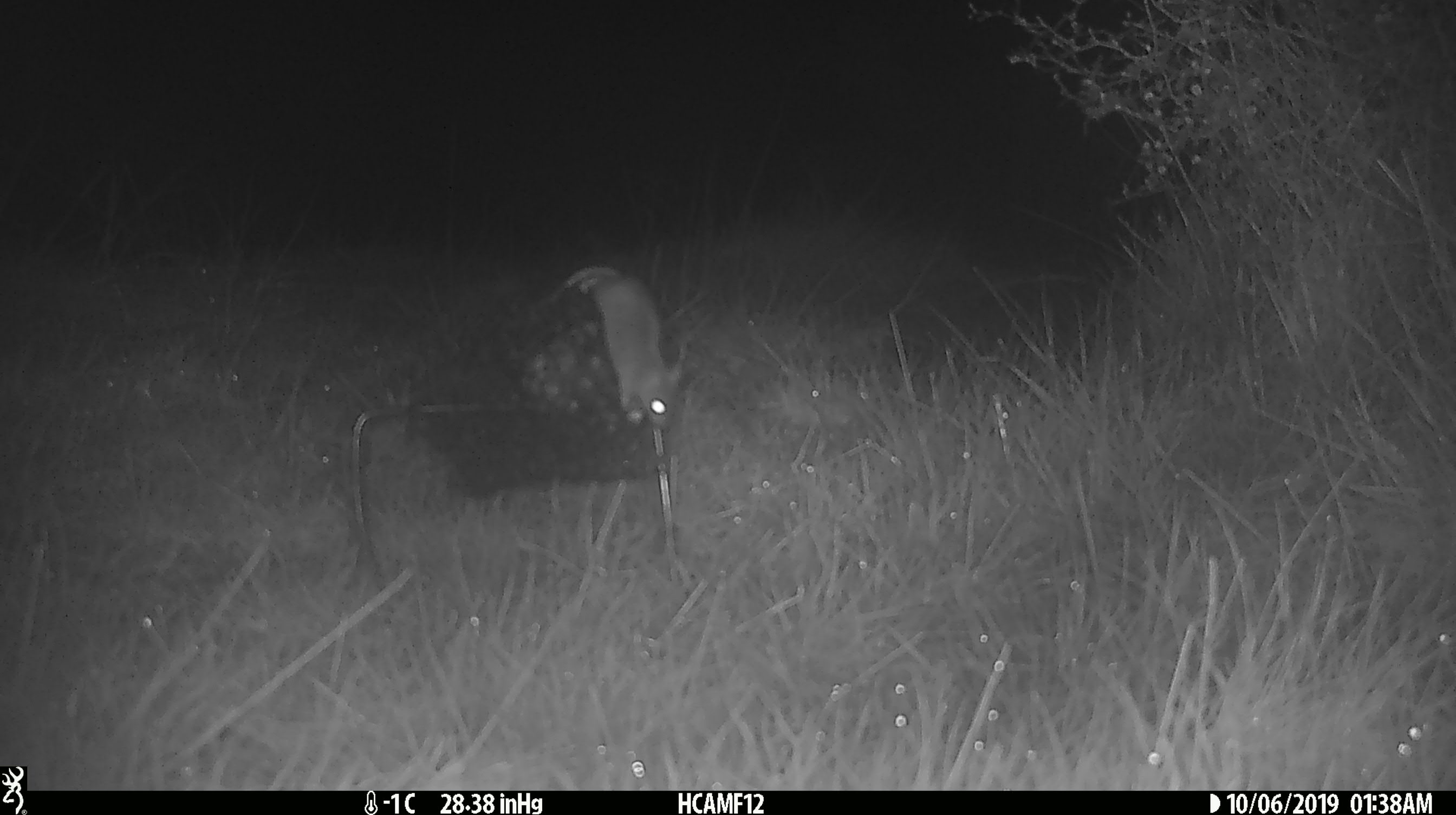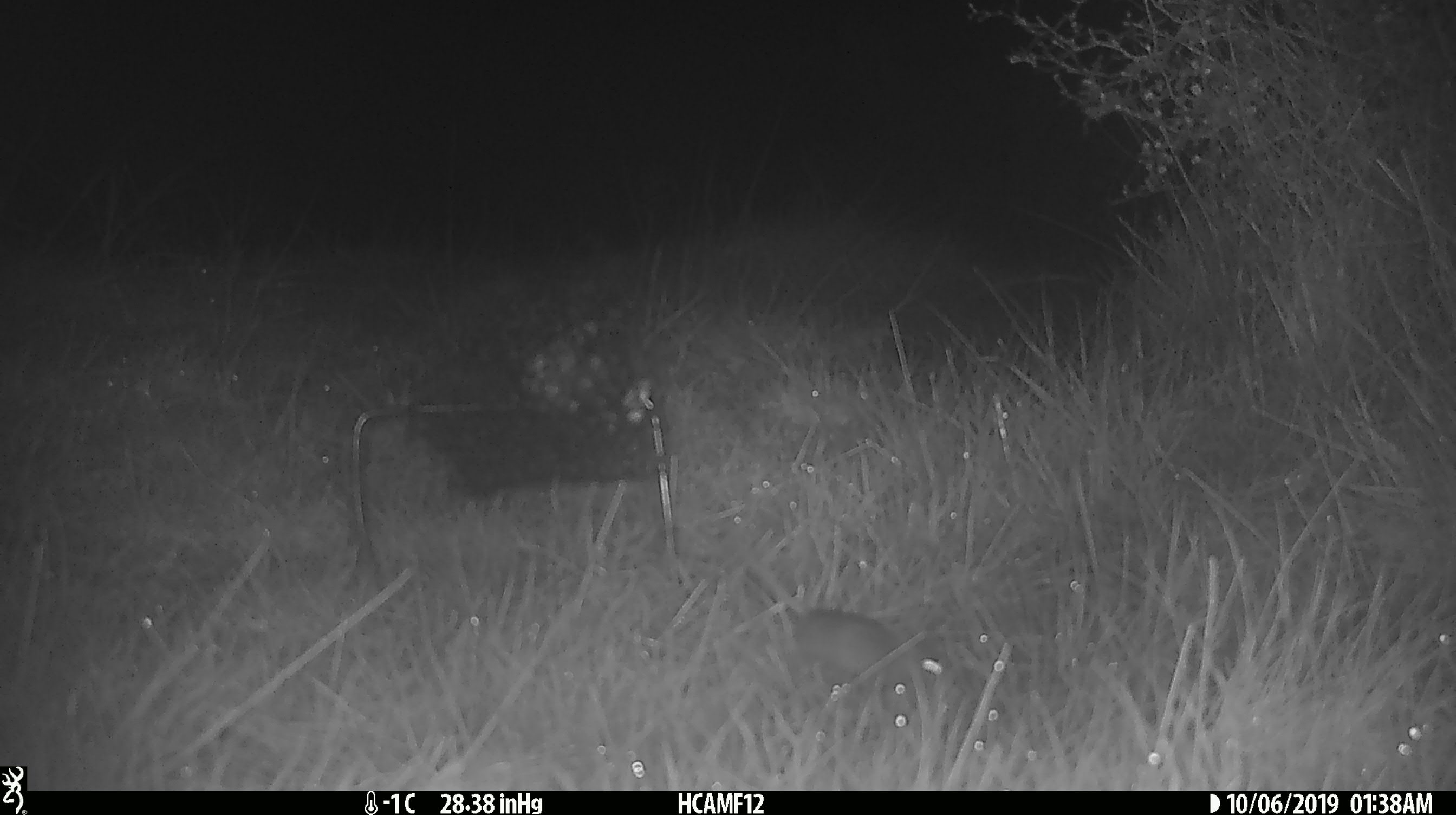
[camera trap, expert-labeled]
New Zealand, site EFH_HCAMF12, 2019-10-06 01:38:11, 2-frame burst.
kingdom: Animalia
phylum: Chordata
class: Mammalia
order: Rodentia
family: Muridae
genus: Mus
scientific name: Mus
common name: mouse